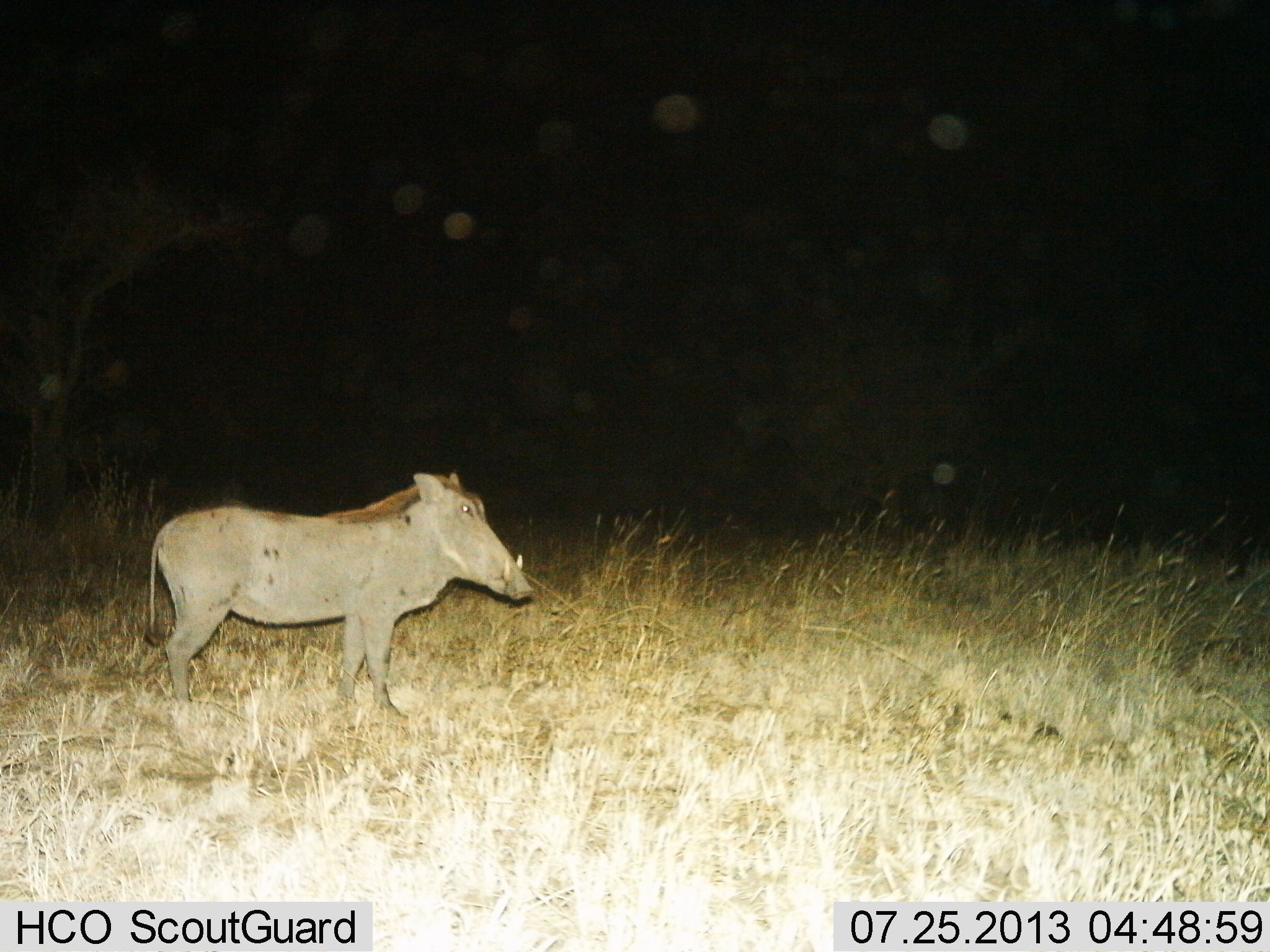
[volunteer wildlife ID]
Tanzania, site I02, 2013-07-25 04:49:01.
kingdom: Animalia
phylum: Chordata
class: Mammalia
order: Artiodactyla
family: Suidae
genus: Phacochoerus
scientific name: Phacochoerus africanus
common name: warthog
Warthog (Phacochoerus africanus), count 1. Behavior (volunteer vote fractions): standing 100%, resting 0%, moving 0%, interacting 0%. Young present (vote fraction): 0%. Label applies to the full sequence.